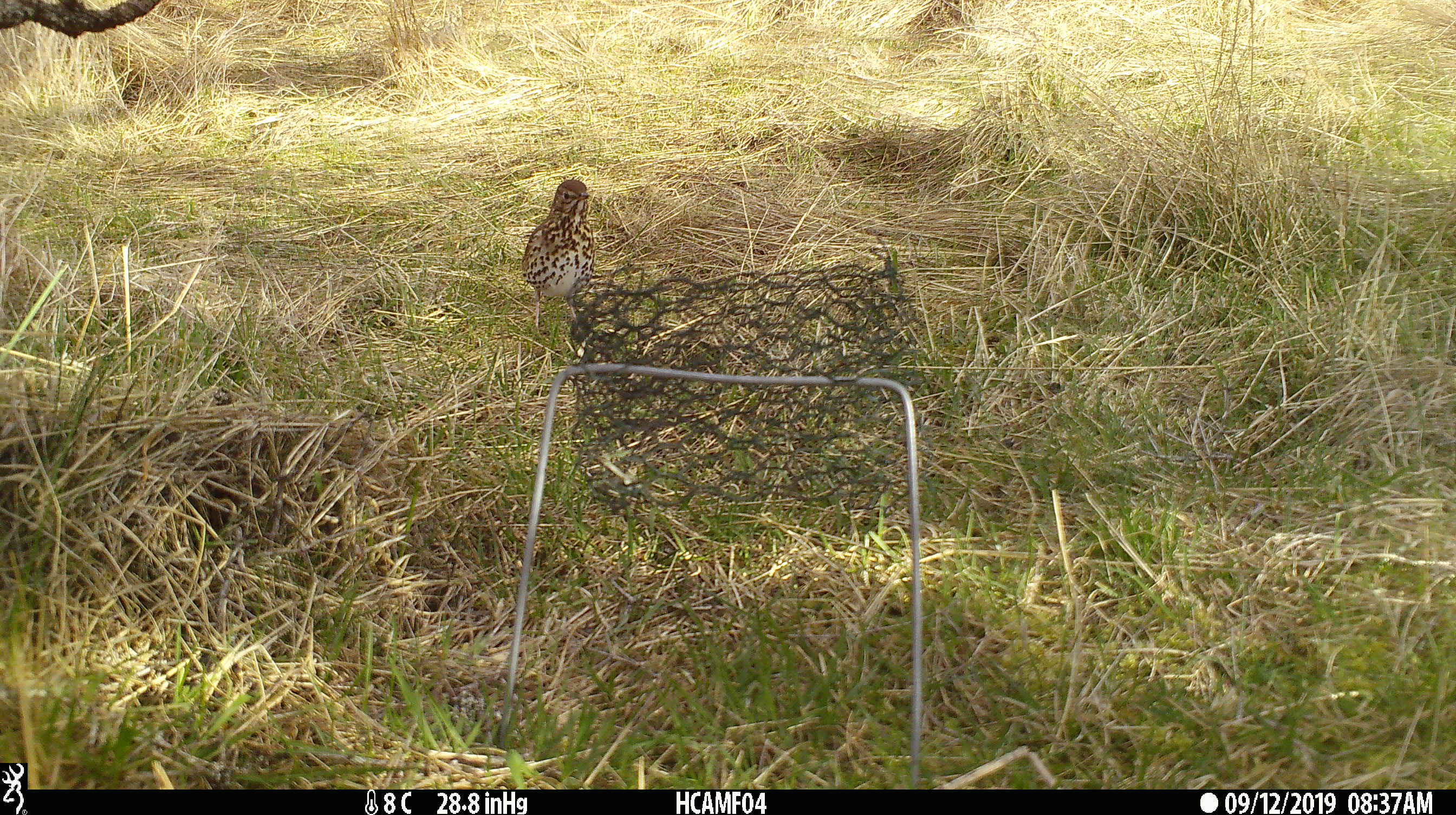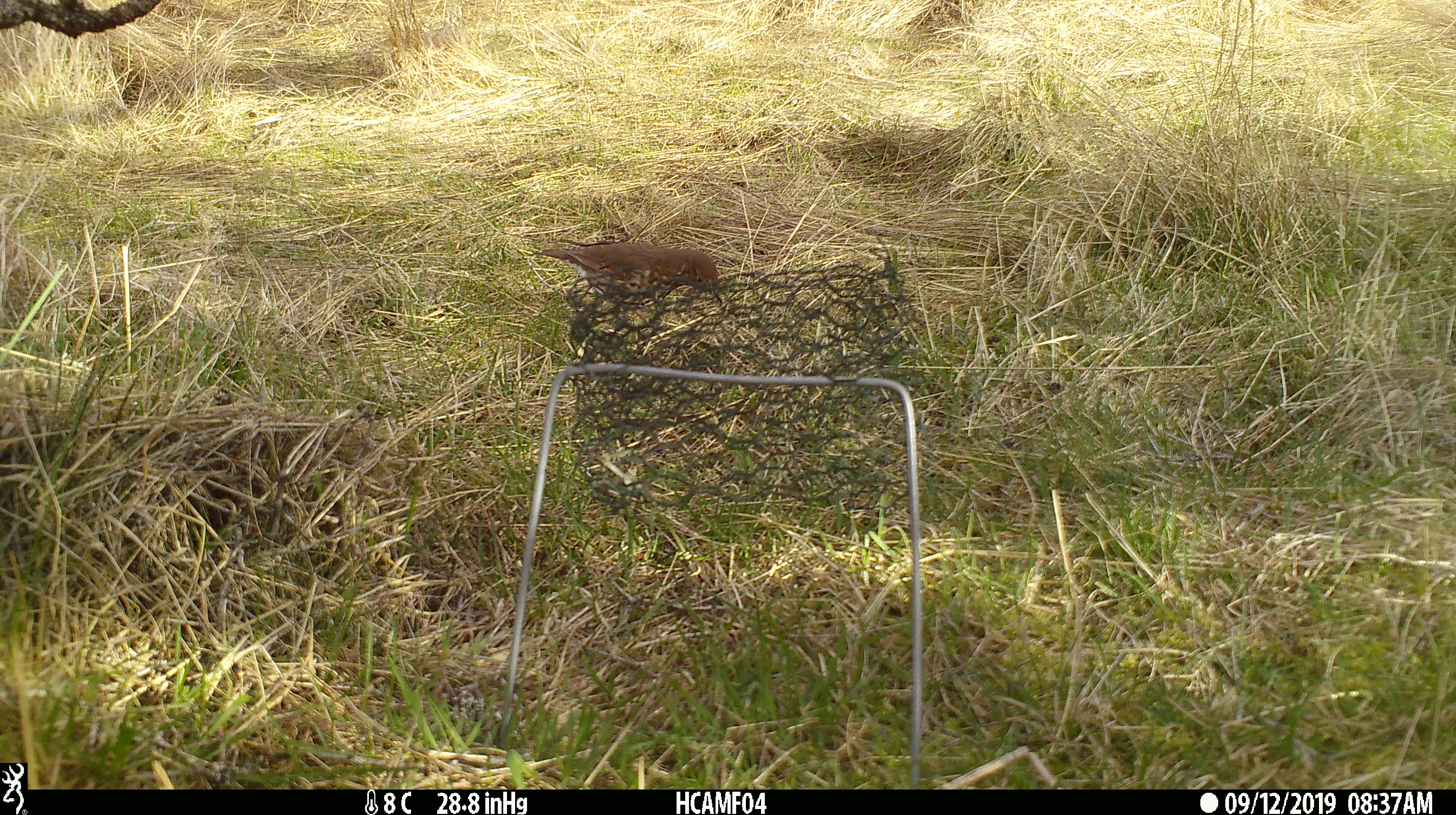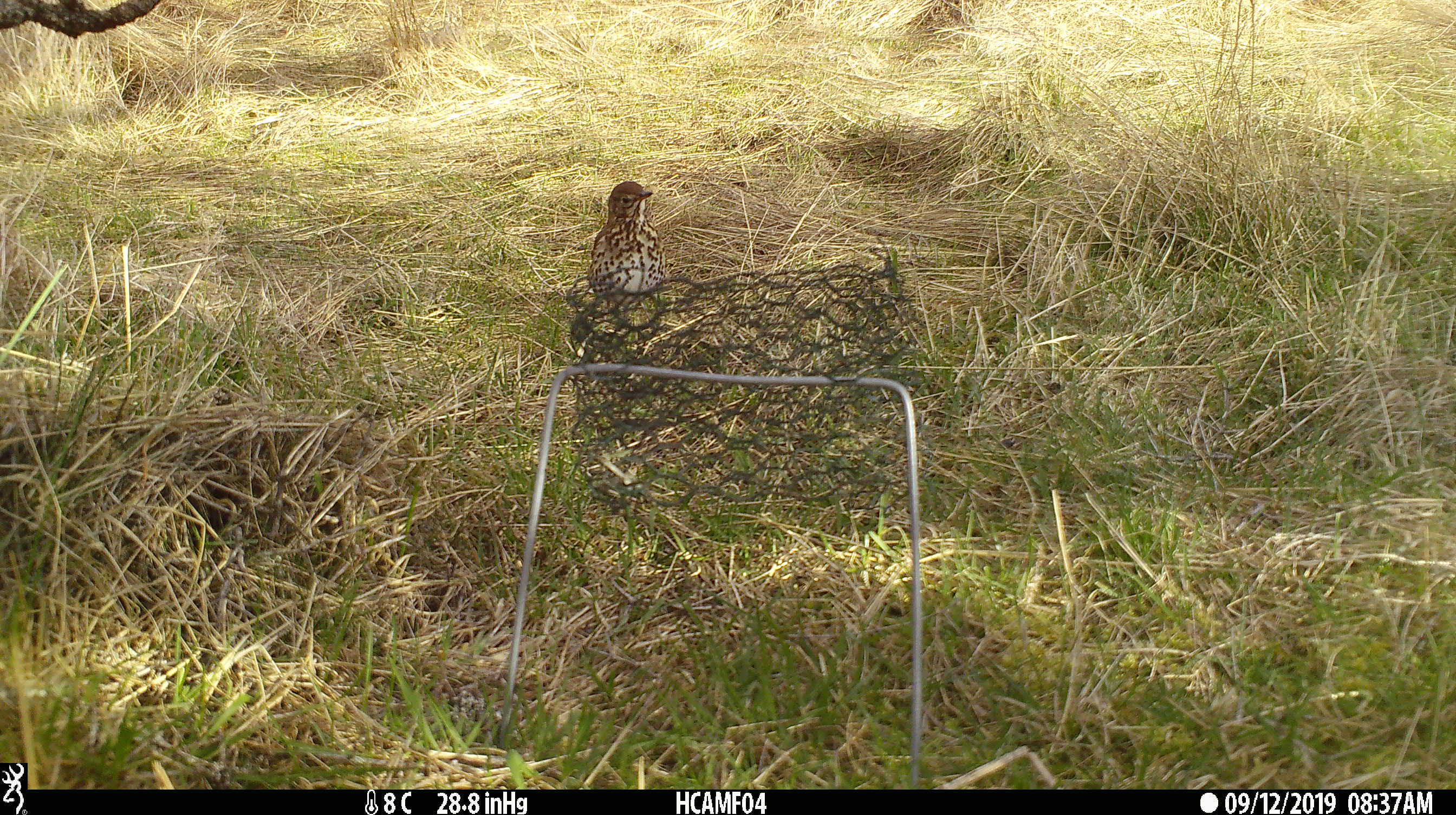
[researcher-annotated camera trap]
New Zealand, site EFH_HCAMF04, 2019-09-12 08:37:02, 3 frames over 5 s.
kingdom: Animalia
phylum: Chordata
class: Aves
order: Passeriformes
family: Turdidae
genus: Turdus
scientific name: Turdus philomelos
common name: song thrush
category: thrush